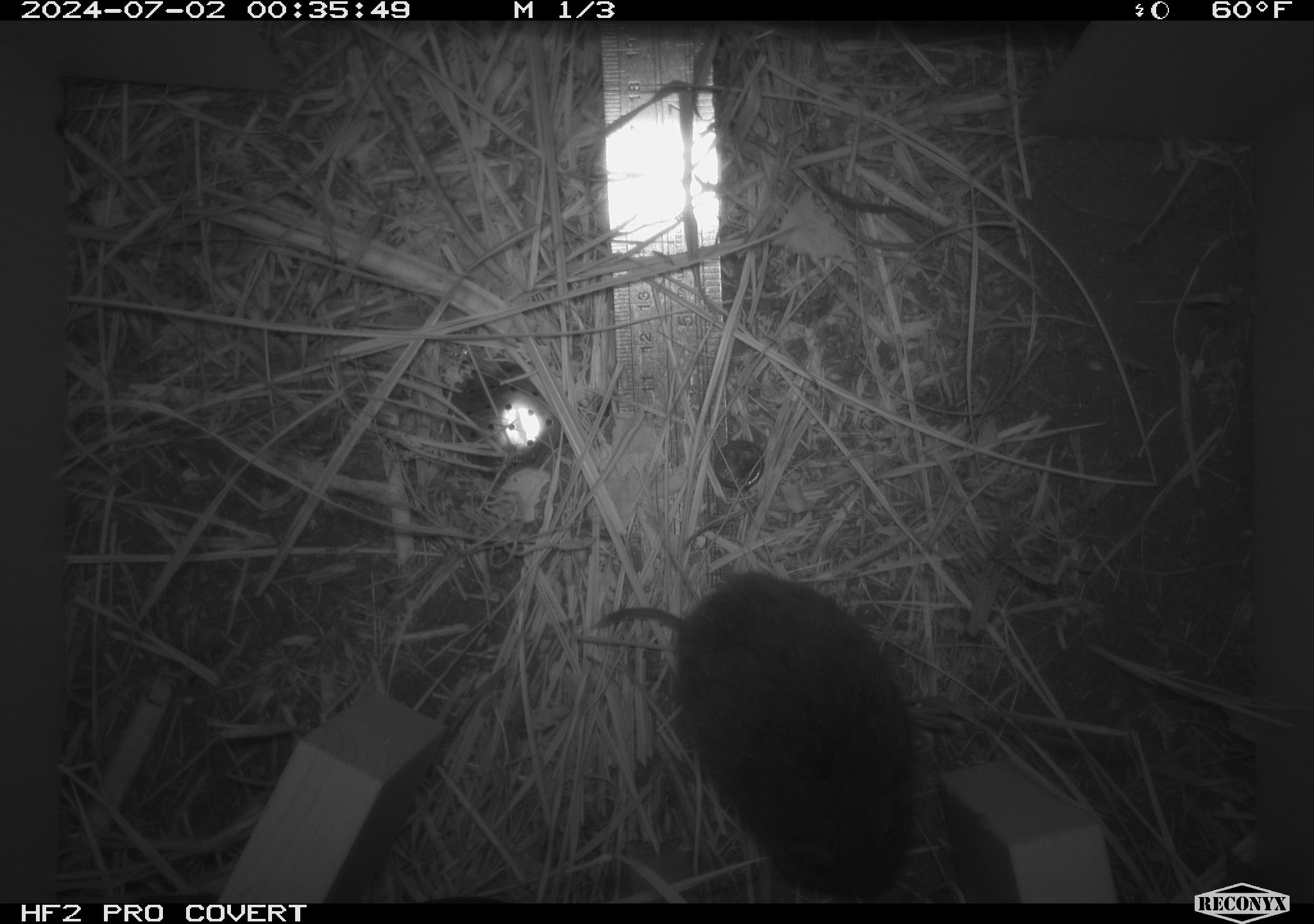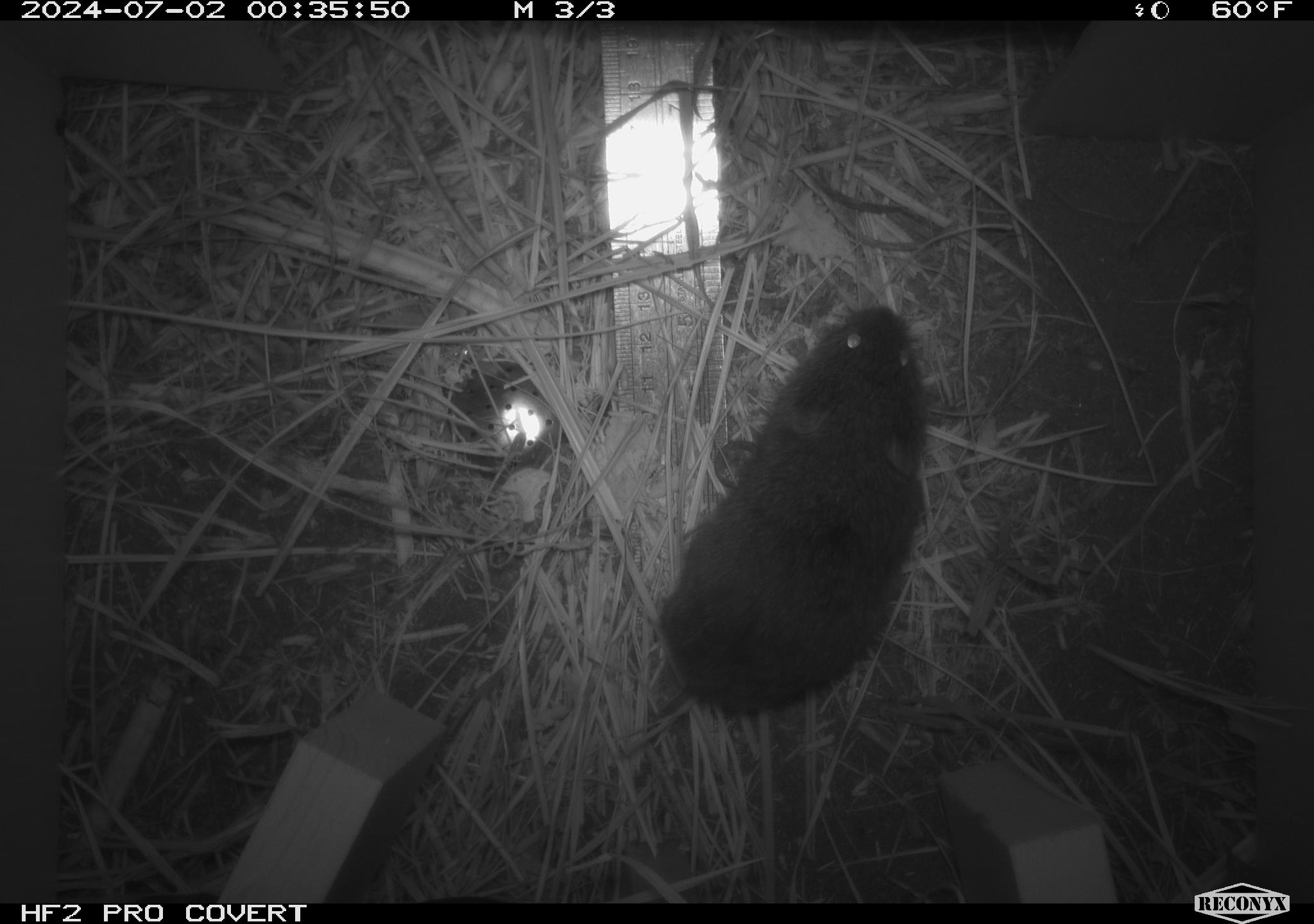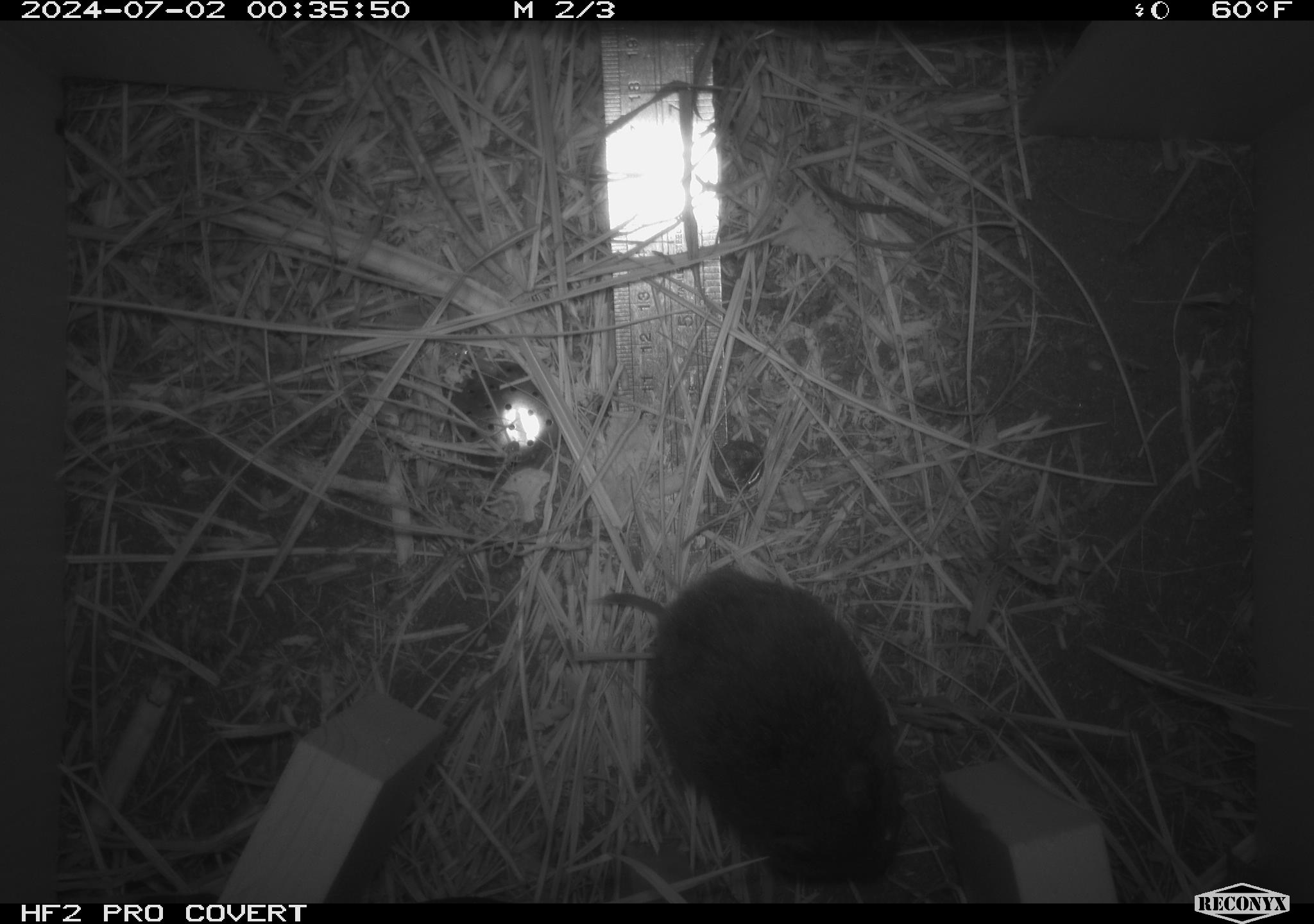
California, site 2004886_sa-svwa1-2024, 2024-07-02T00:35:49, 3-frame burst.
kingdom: Animalia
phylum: Chordata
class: Mammalia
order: Rodentia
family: Cricetidae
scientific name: Arvicolinae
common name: voles, lemmings, and muskrats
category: arvicolinae subfamily